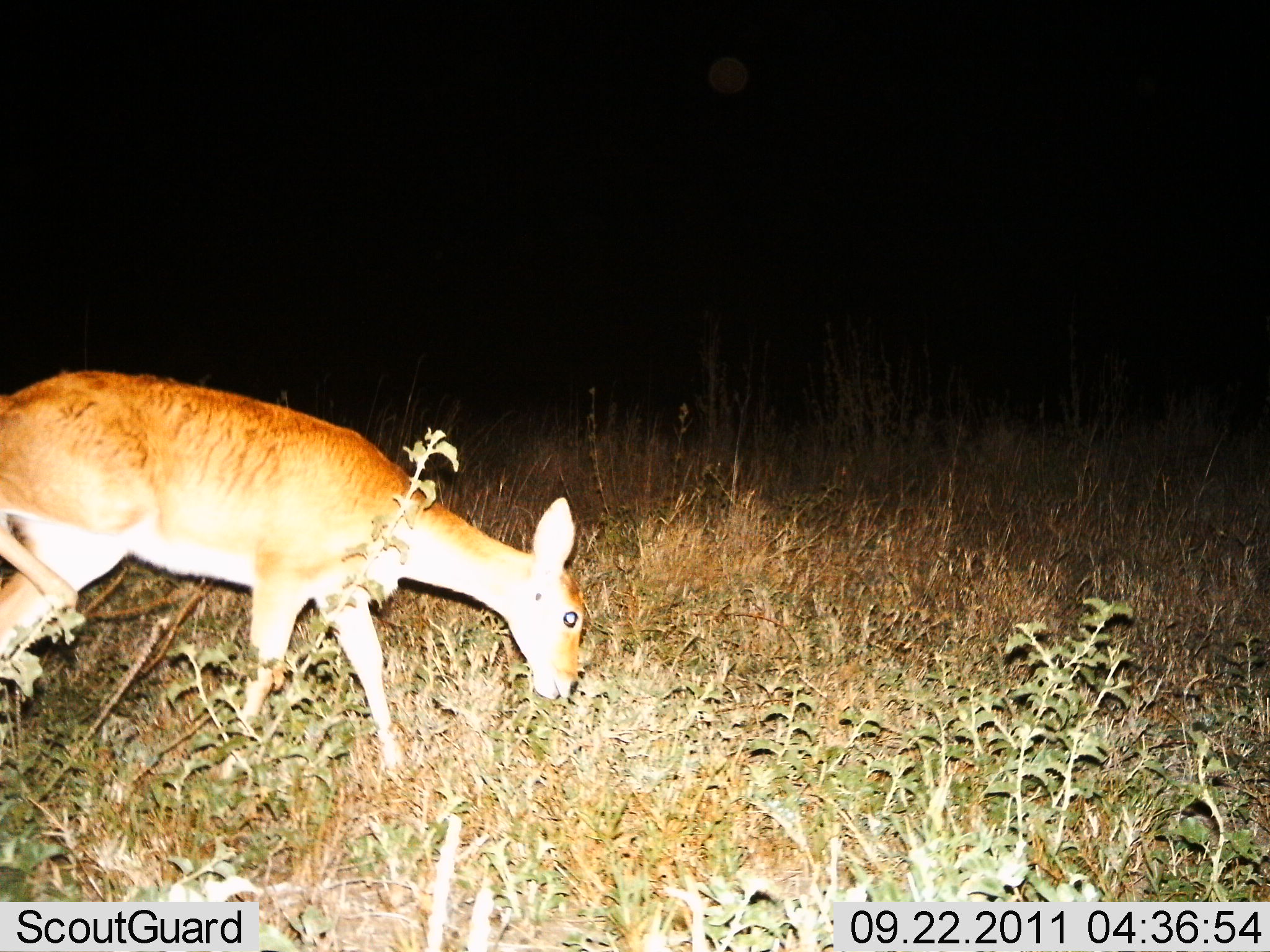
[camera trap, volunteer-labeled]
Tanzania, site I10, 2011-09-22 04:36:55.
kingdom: Animalia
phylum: Chordata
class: Mammalia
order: Artiodactyla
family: Bovidae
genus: Redunca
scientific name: Redunca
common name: reedbuck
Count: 1.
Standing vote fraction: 21%.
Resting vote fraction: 0%.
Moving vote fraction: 0%.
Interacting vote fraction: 0%.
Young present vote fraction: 0%.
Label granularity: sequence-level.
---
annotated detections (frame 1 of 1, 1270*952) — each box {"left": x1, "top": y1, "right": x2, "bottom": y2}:
animal: {"left": 0, "top": 369, "right": 586, "bottom": 776}